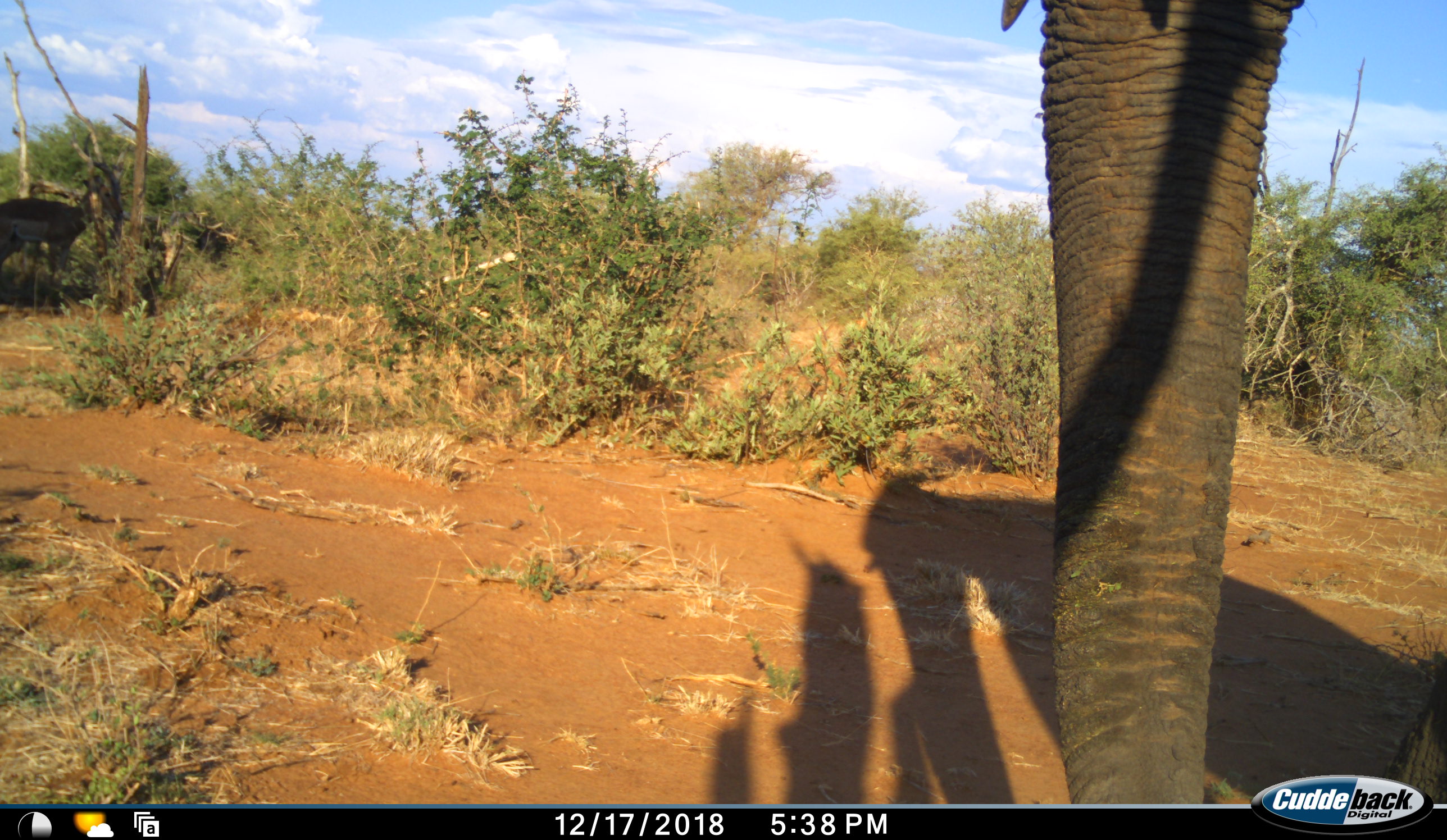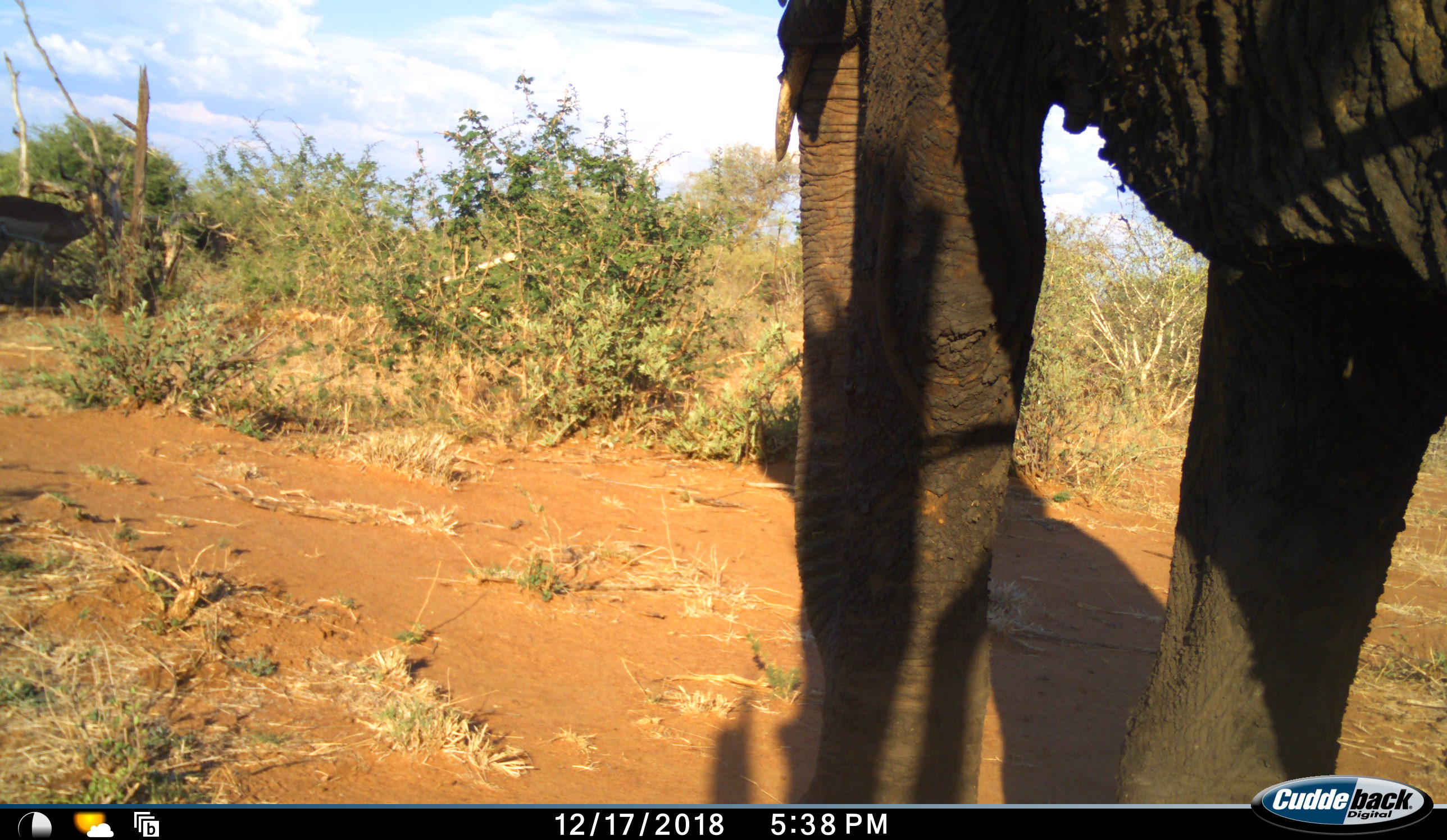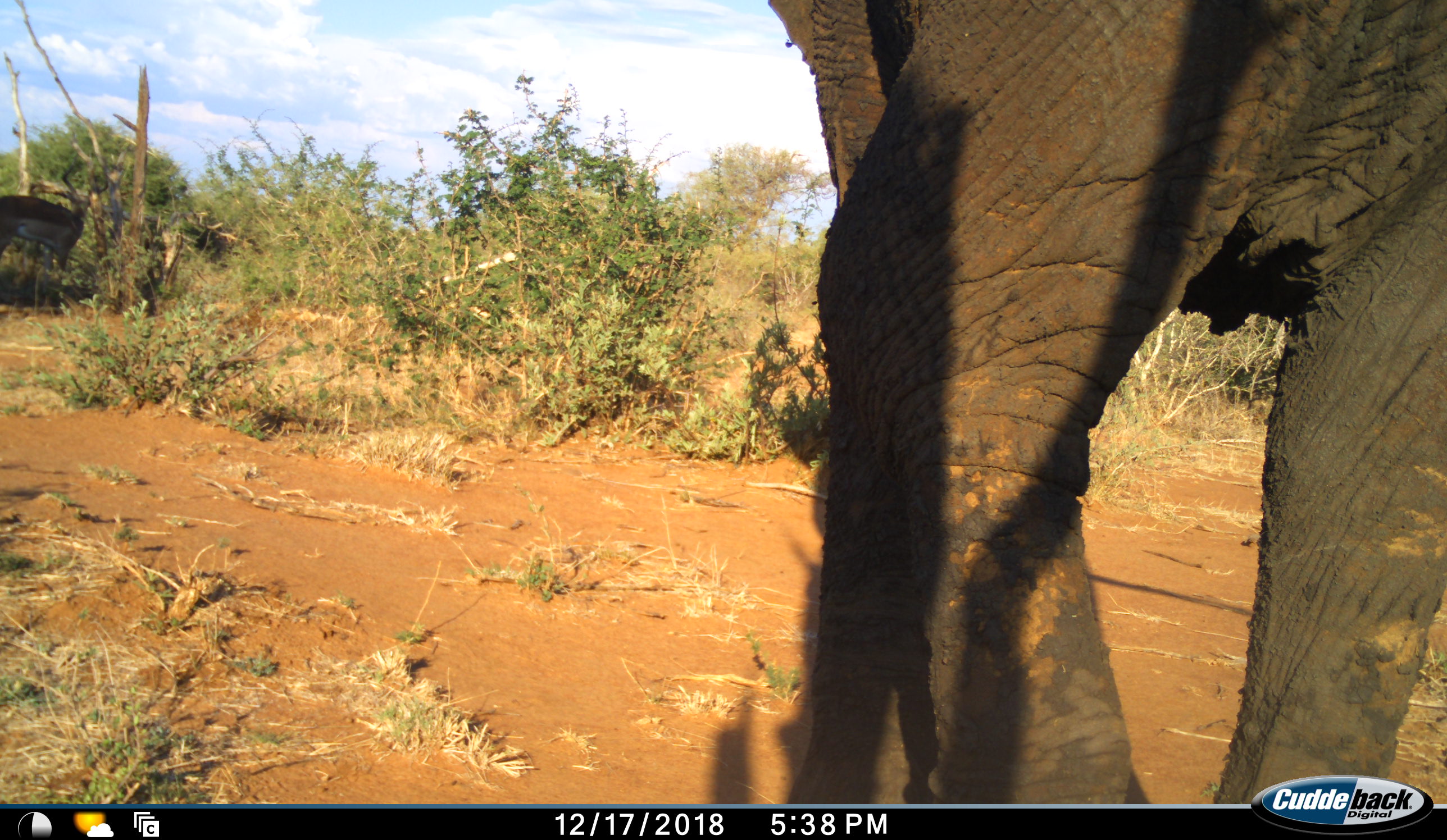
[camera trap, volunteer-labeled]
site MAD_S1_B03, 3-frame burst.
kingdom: Animalia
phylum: Chordata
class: Mammalia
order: Proboscidea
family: Elephantidae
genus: Loxodonta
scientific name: Loxodonta africana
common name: african bush elephant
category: elephant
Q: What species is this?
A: Elephant (african bush elephant) (Loxodonta africana).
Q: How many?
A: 1.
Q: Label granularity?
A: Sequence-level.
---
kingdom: Animalia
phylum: Chordata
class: Mammalia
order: Artiodactyla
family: Bovidae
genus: Aepyceros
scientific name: Aepyceros melampus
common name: impala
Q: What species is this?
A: Impala (Aepyceros melampus).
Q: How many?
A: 1.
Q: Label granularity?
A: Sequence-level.